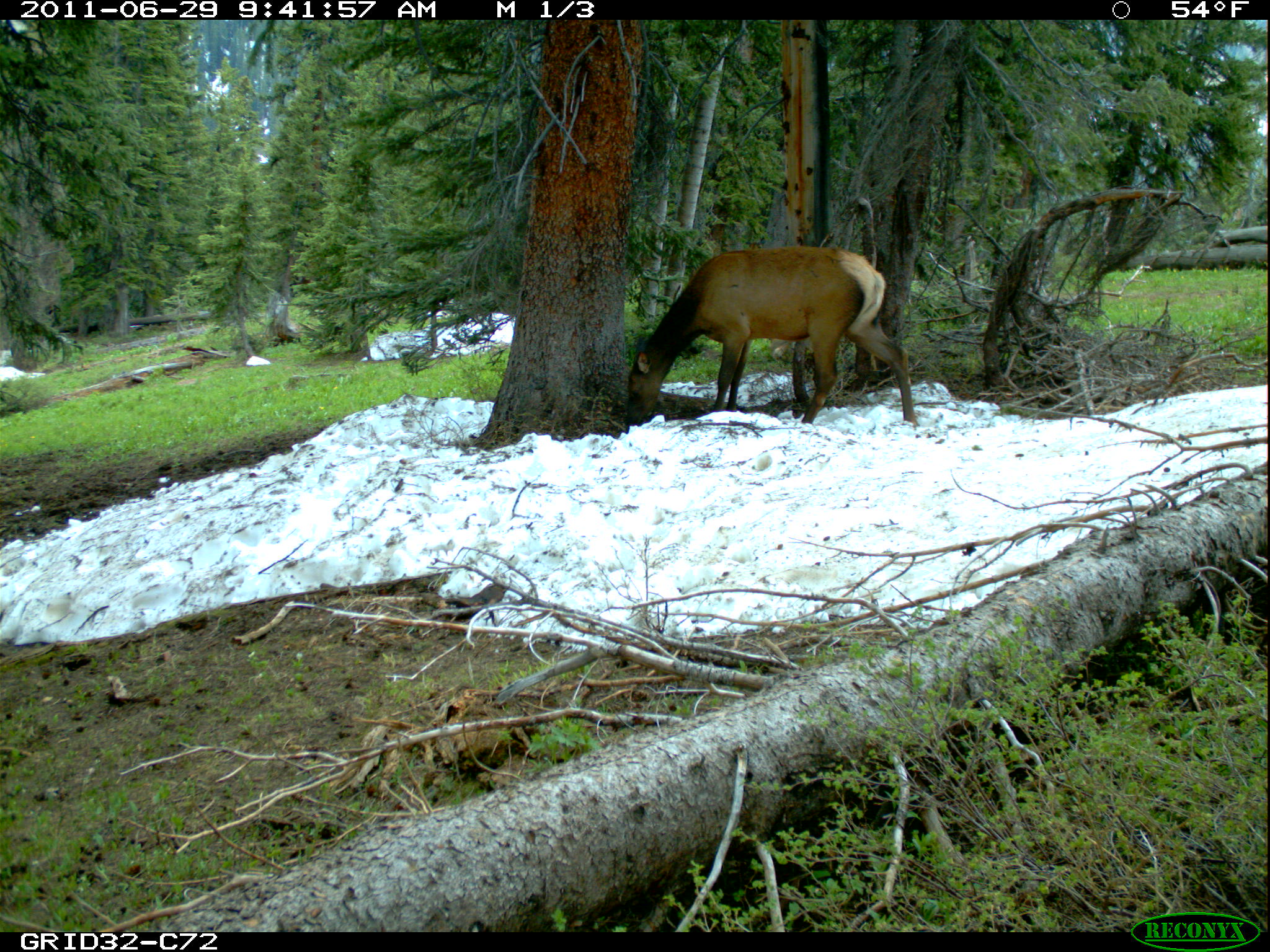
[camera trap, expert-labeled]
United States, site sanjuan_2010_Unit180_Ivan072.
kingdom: Animalia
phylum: Chordata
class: Mammalia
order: Artiodactyla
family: Cervidae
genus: Cervus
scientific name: Cervus elaphus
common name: red deer